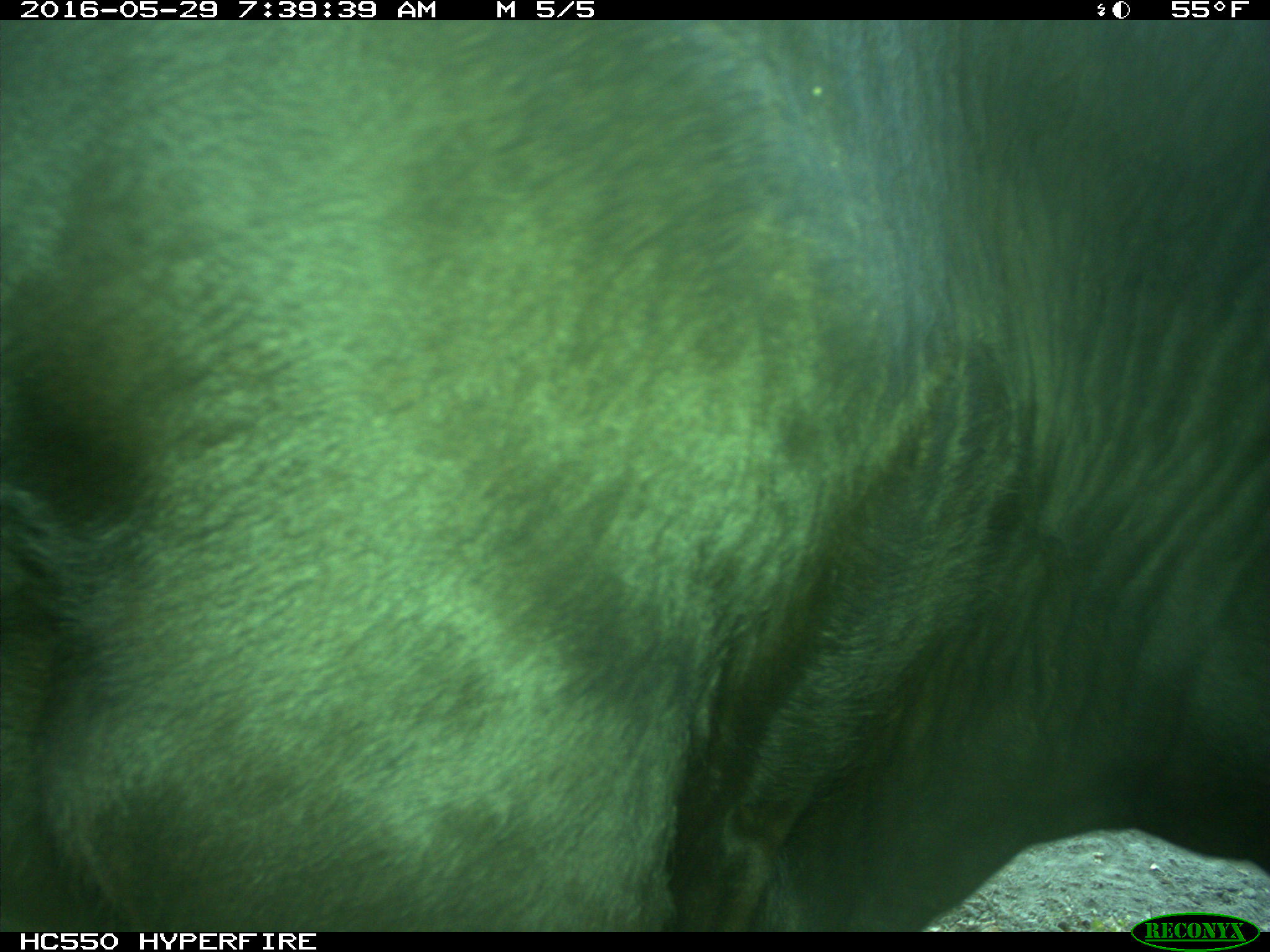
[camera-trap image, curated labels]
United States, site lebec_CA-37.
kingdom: Animalia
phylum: Chordata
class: Mammalia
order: Artiodactyla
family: Bovidae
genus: Bos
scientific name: Bos taurus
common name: domestic cow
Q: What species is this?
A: Bos taurus (domestic cow).